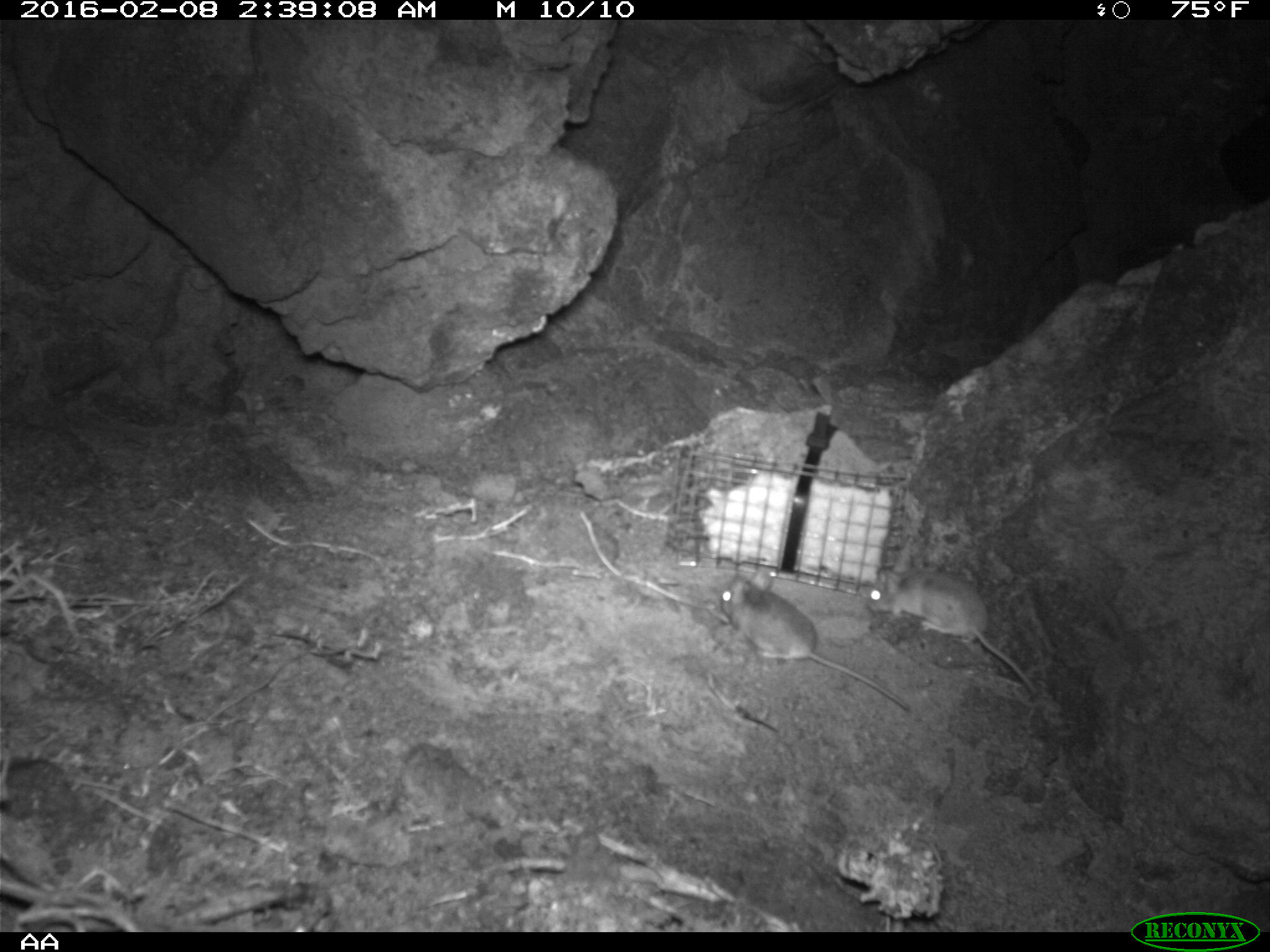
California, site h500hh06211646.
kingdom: Animalia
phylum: Chordata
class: Mammalia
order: Rodentia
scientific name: Rodentia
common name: rodent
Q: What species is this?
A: Rodent (Rodentia).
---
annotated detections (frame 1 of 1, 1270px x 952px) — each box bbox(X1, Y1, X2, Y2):
rodent: bbox(720, 568, 908, 710); bbox(867, 563, 1036, 694)